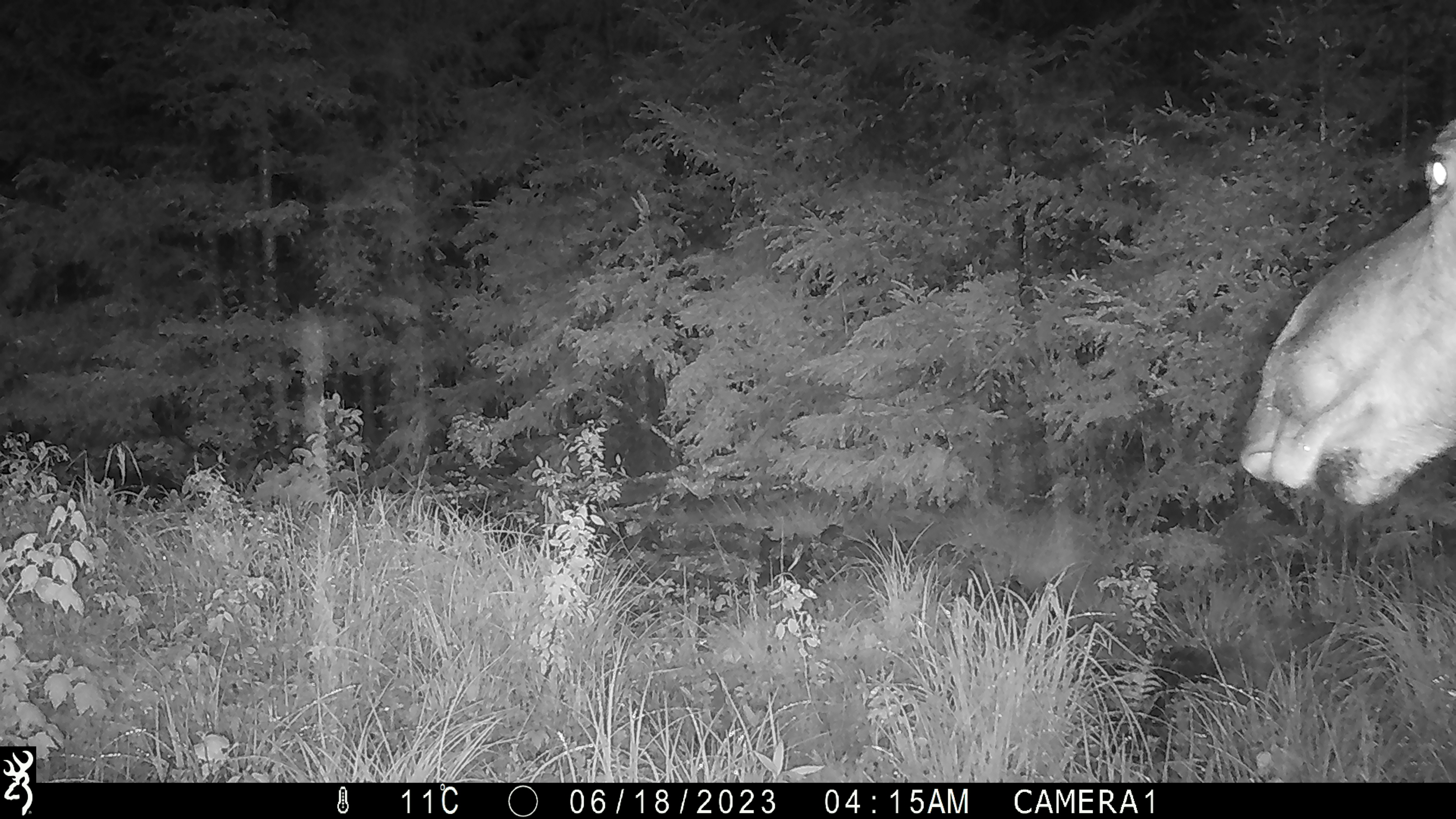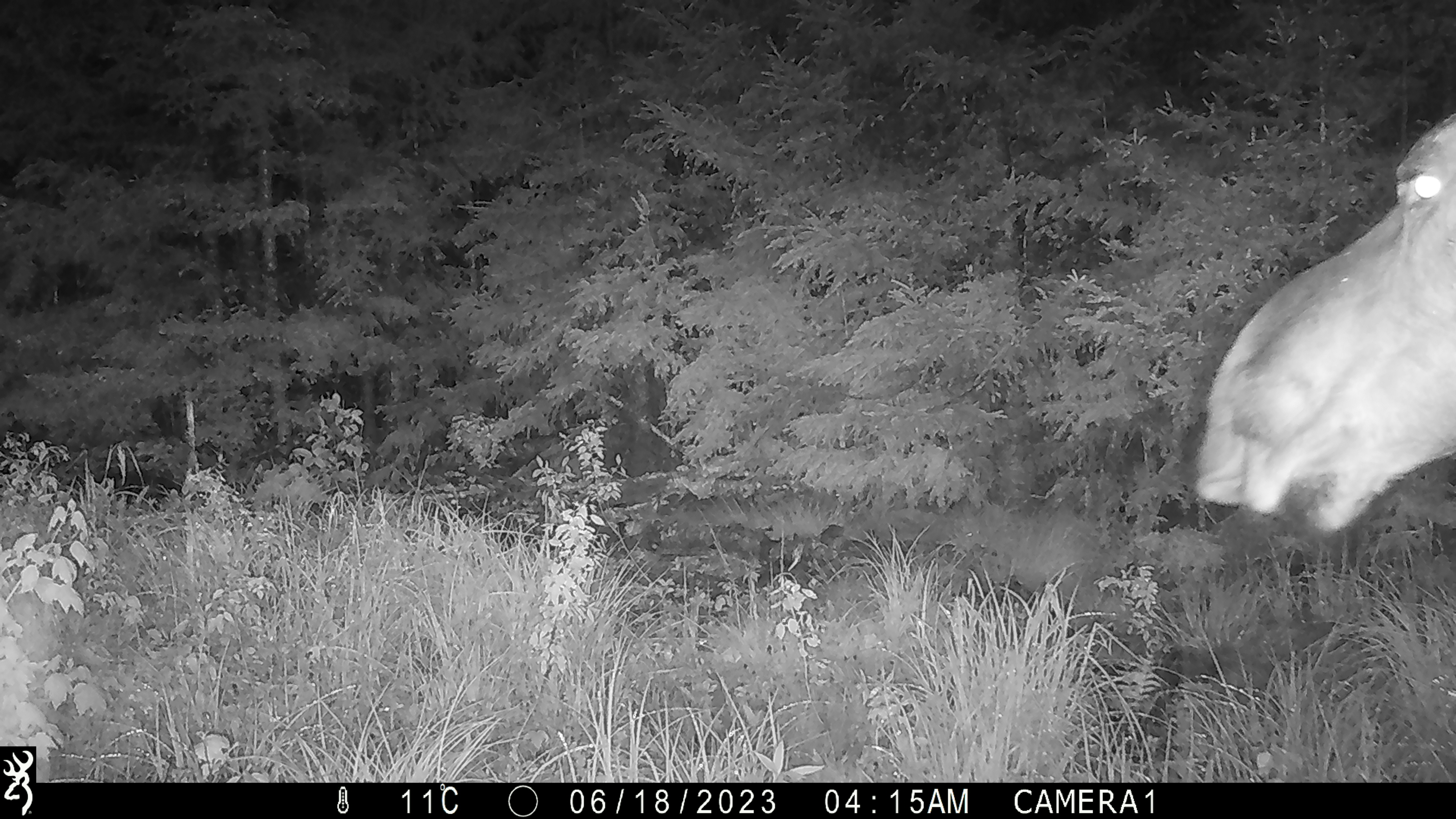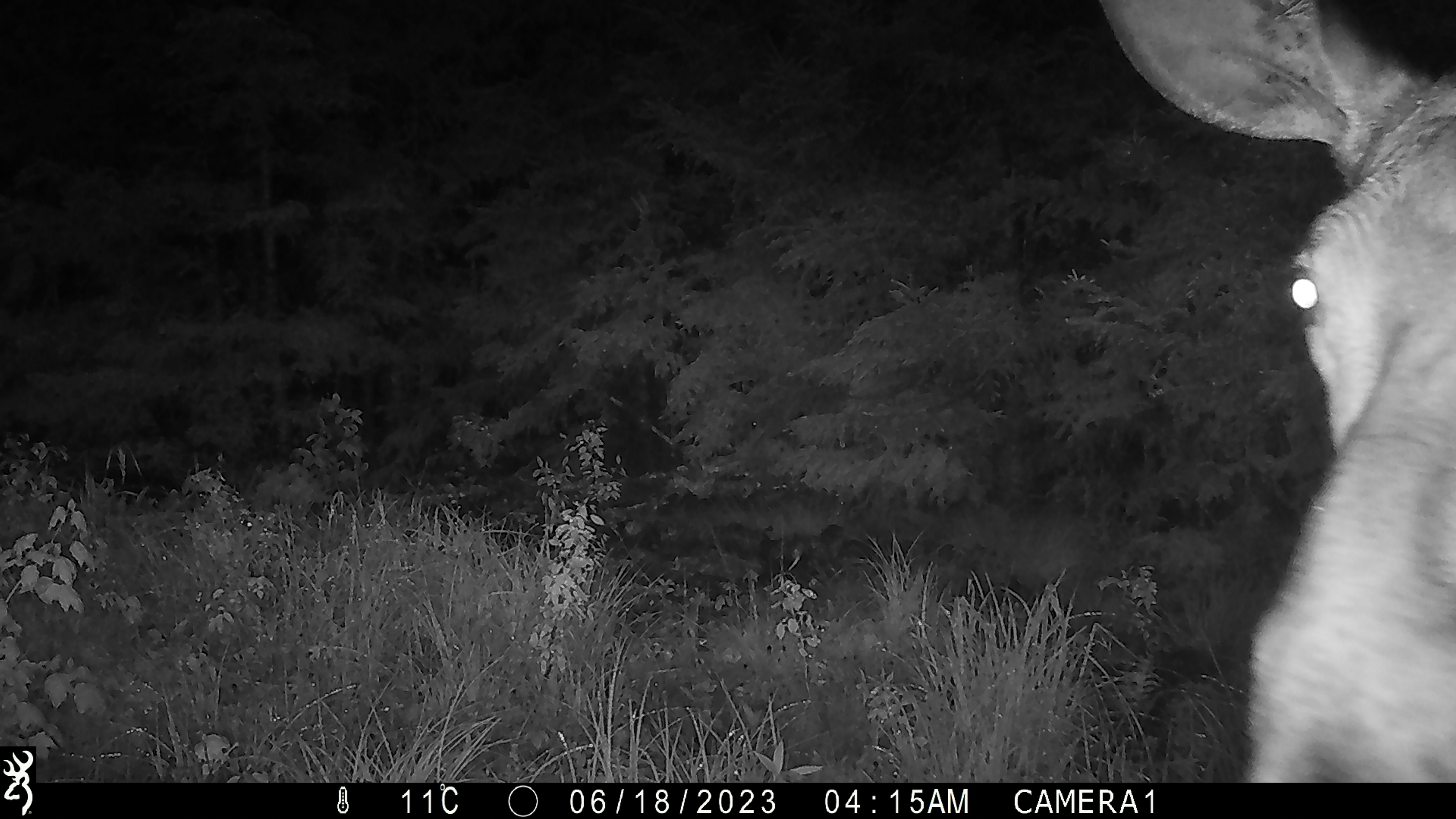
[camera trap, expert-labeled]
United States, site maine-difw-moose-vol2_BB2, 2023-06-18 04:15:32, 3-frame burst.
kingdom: Animalia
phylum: Chordata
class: Mammalia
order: Artiodactyla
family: Cervidae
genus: Alces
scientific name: Alces alces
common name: moose